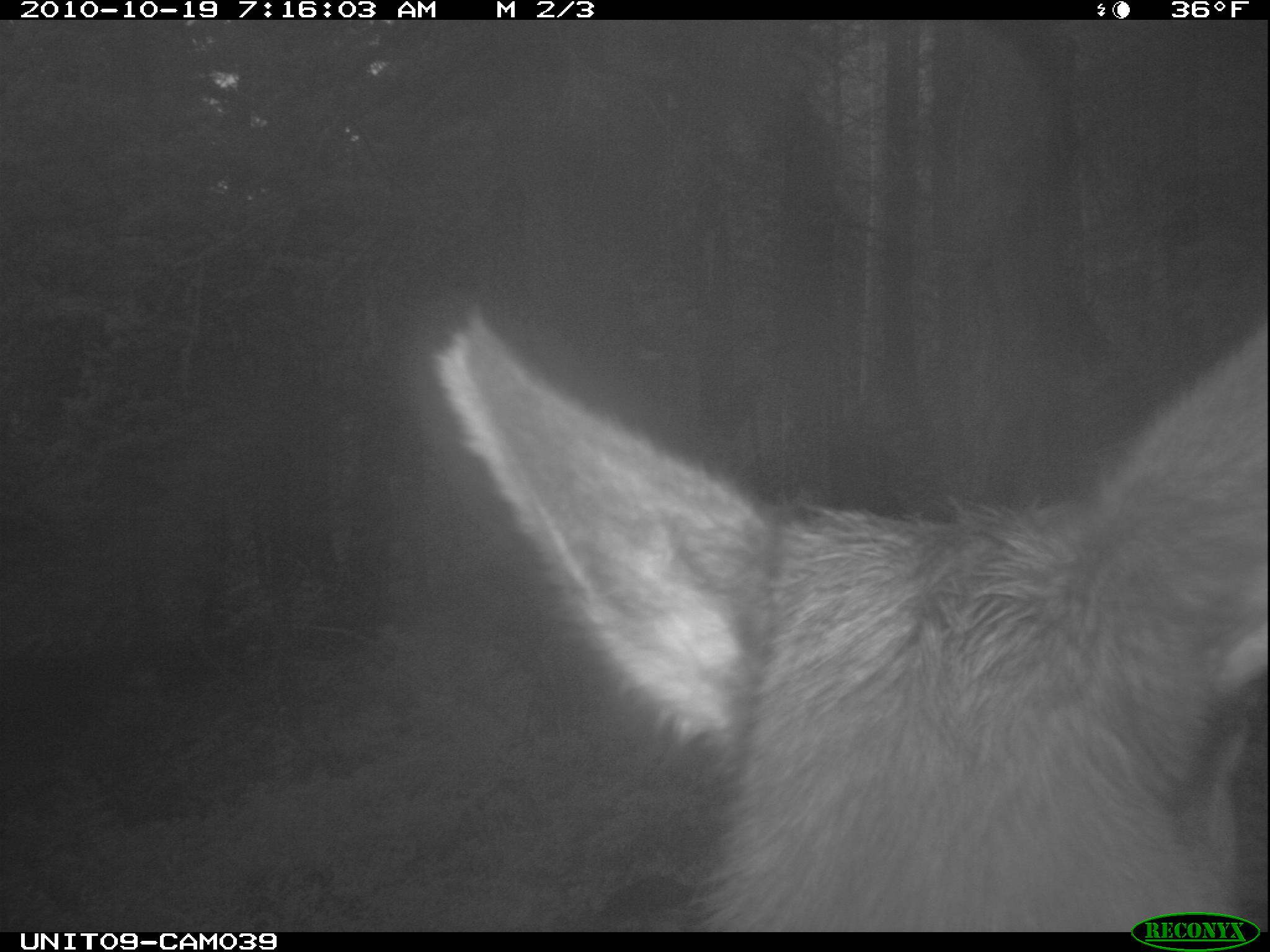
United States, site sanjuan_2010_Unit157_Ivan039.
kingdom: Animalia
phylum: Chordata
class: Mammalia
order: Artiodactyla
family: Cervidae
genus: Cervus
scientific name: Cervus elaphus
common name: red deer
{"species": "Cervus elaphus (red deer)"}